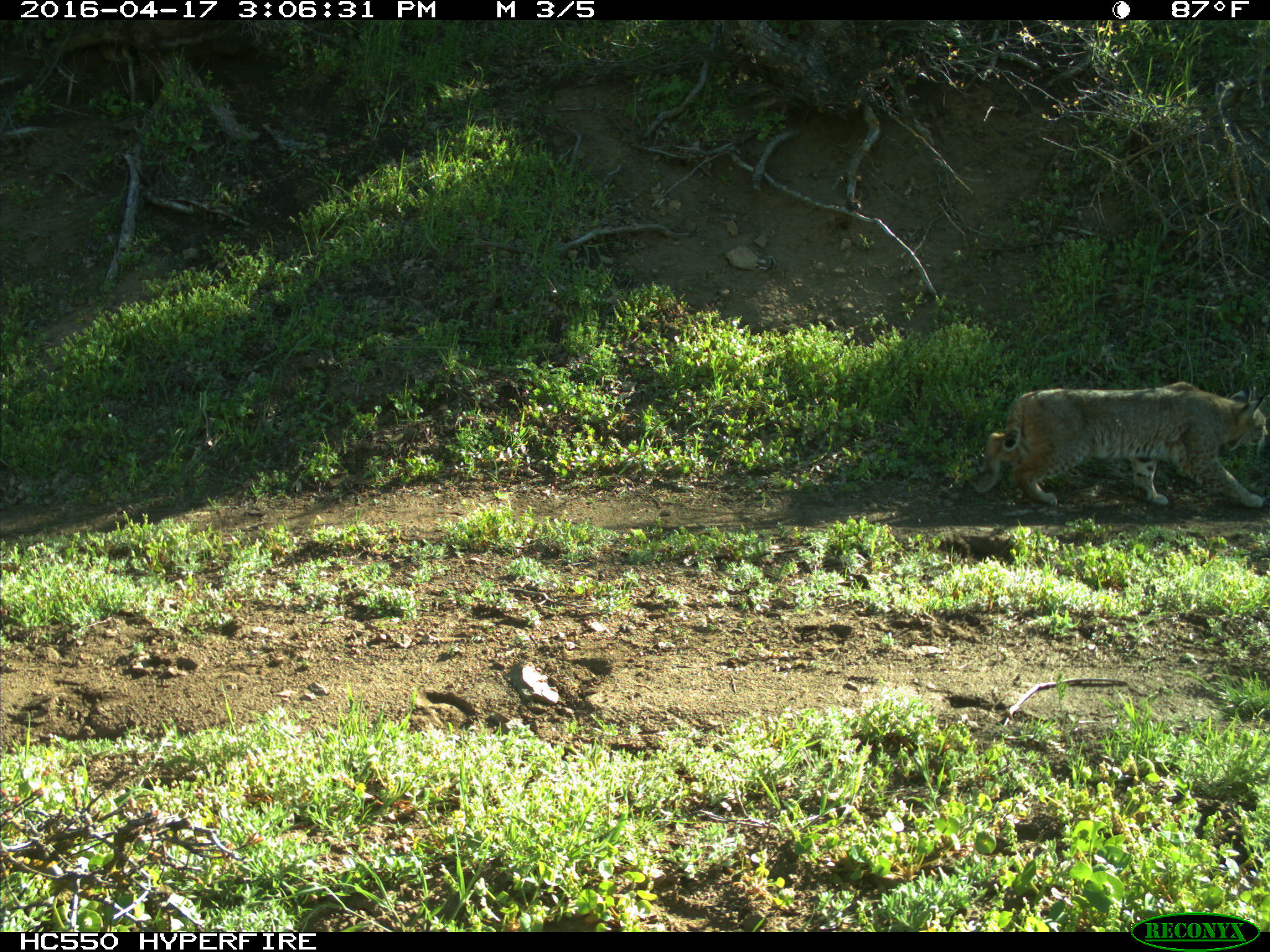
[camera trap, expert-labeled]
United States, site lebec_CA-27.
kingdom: Animalia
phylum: Chordata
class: Mammalia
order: Carnivora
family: Felidae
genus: Lynx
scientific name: Lynx rufus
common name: bobcat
Lynx rufus (bobcat).